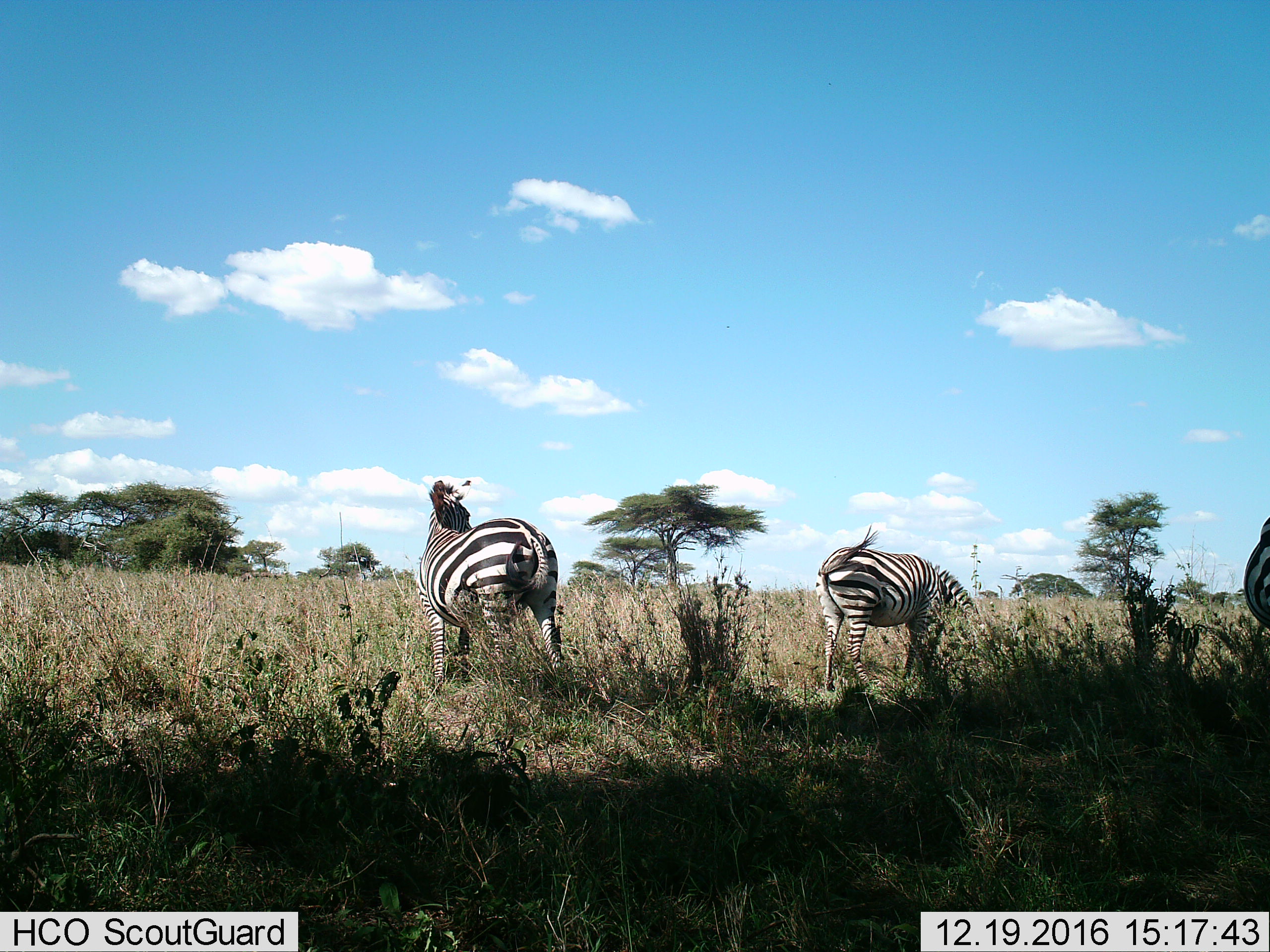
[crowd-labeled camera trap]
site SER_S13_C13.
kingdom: Animalia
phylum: Chordata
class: Mammalia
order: Perissodactyla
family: Equidae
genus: Equus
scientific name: Equus quagga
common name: plains zebra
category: zebraplains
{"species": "zebraplains (plains zebra) (Equus quagga)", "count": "3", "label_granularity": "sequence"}